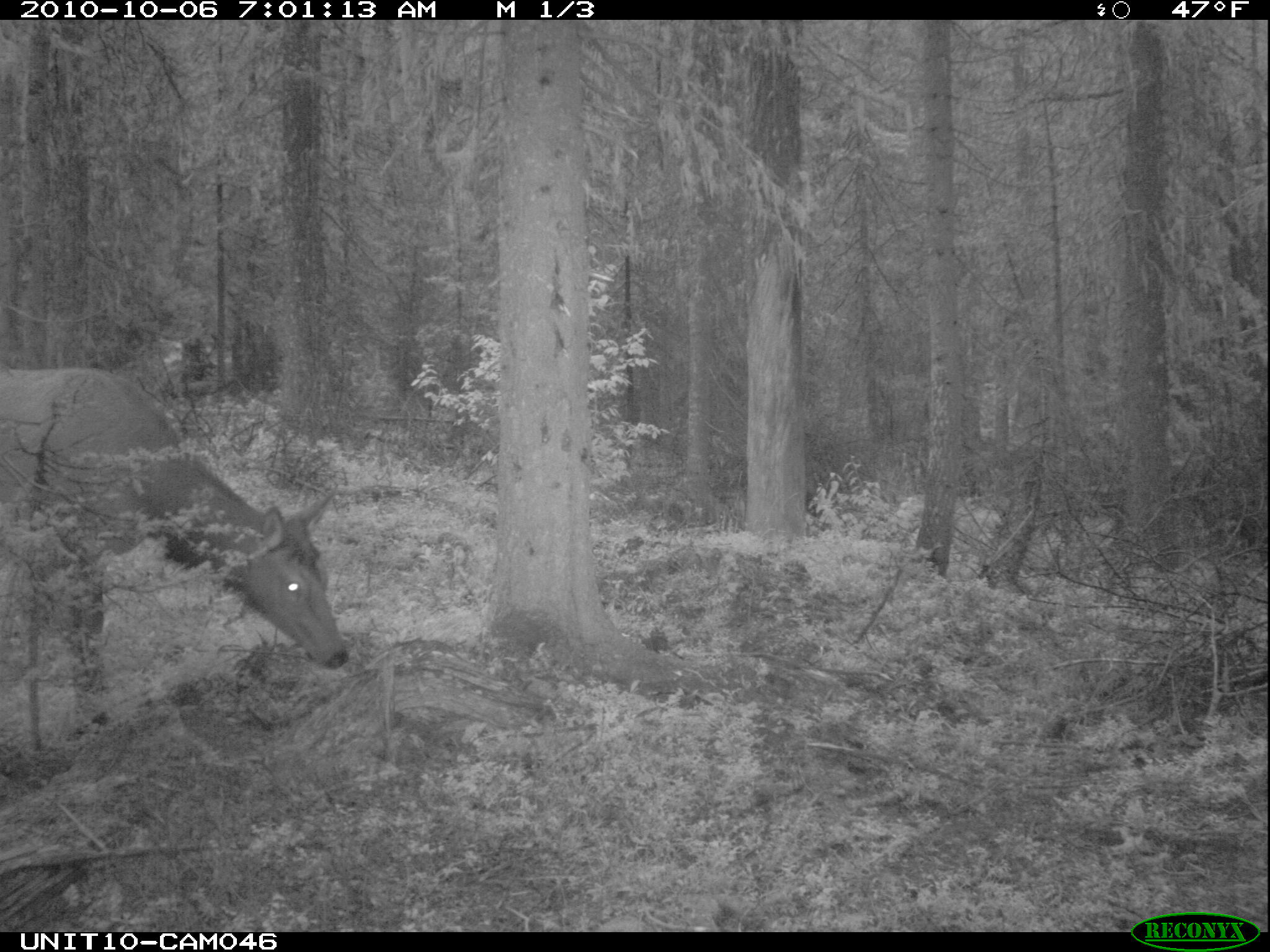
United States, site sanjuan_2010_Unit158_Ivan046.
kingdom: Animalia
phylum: Chordata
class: Mammalia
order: Artiodactyla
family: Cervidae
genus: Cervus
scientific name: Cervus elaphus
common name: red deer